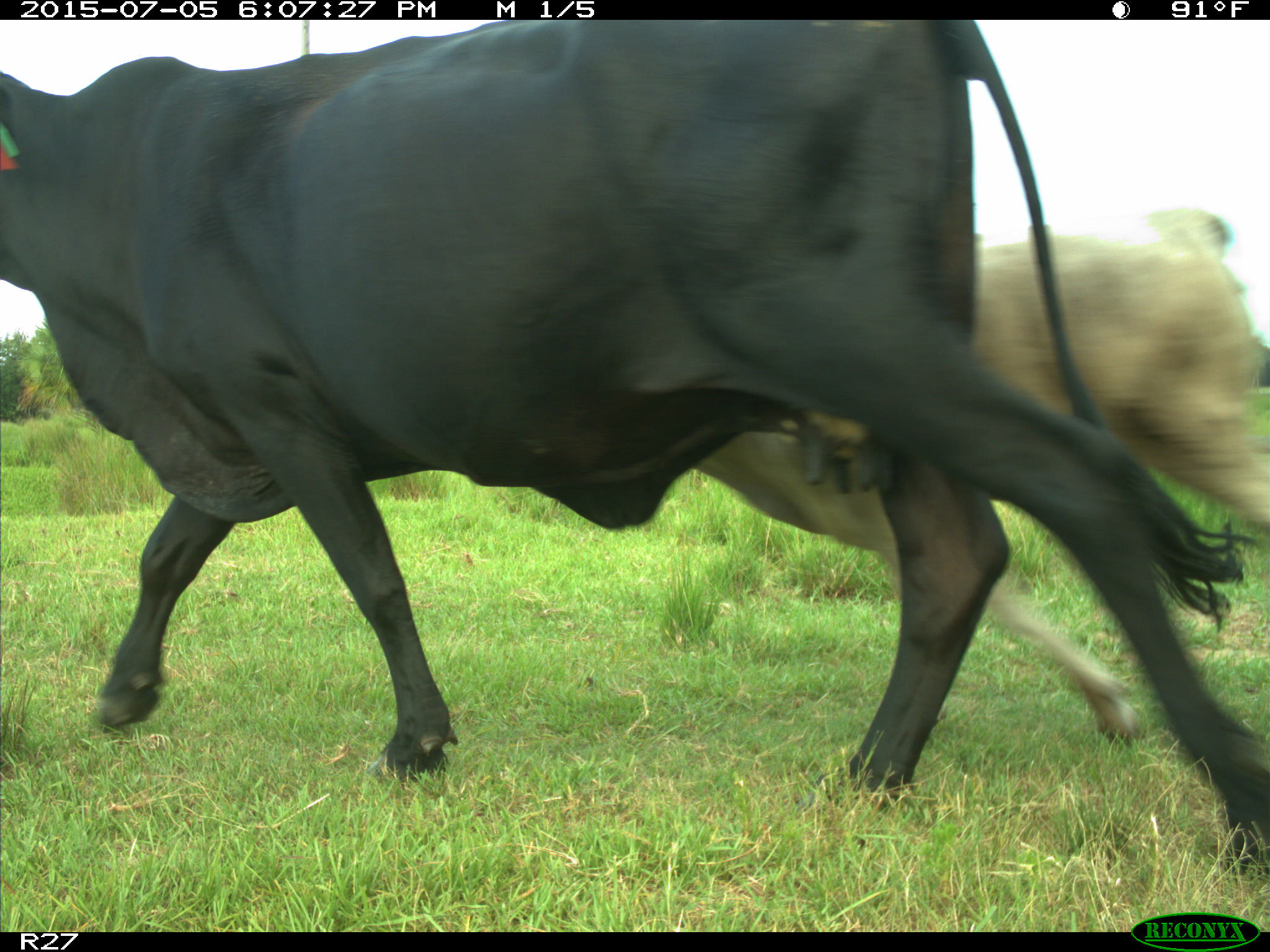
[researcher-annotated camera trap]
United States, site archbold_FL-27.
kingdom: Animalia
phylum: Chordata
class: Mammalia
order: Artiodactyla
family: Bovidae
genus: Bos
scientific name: Bos taurus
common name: domestic cow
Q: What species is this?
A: Bos taurus (domestic cow).